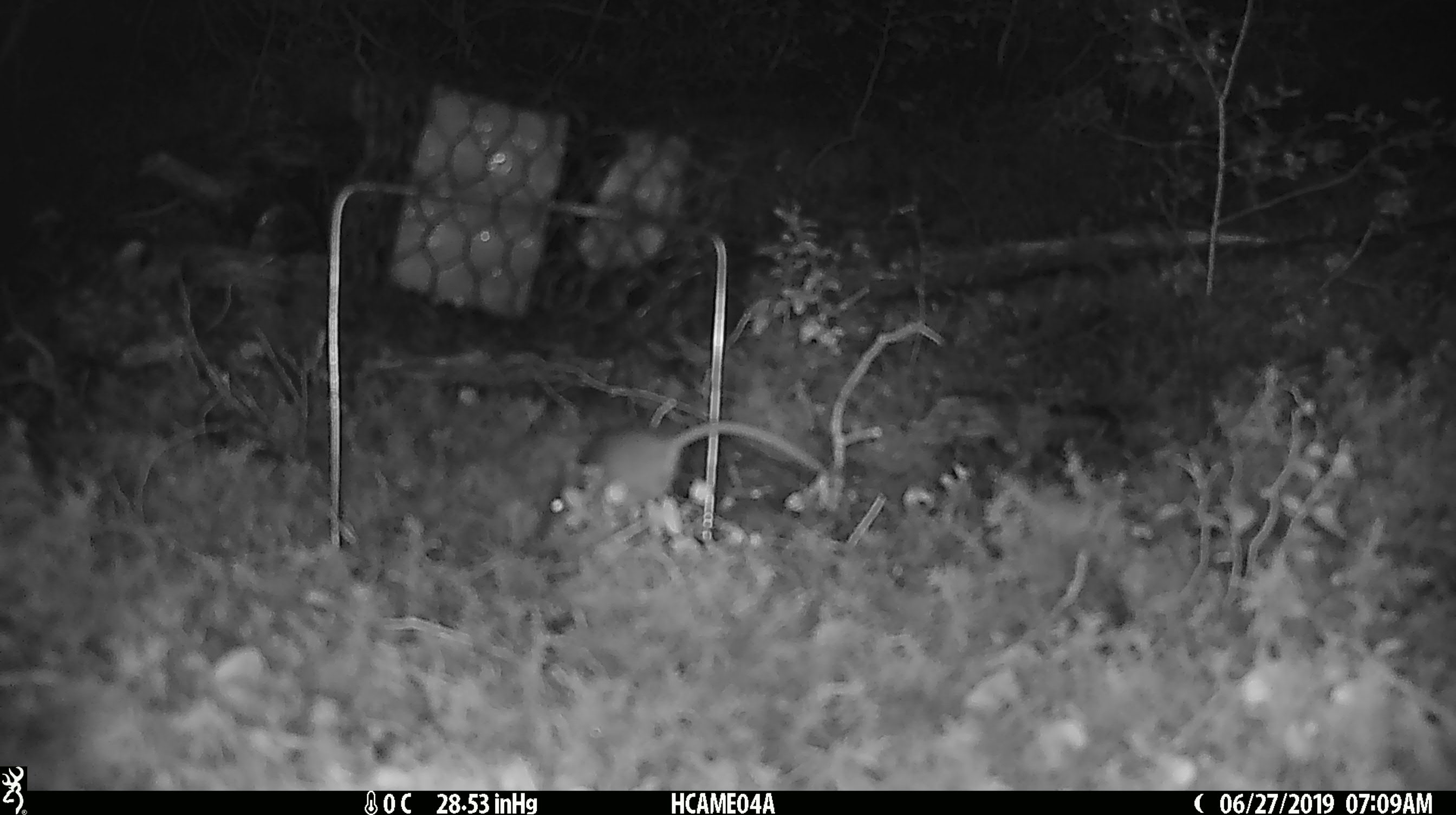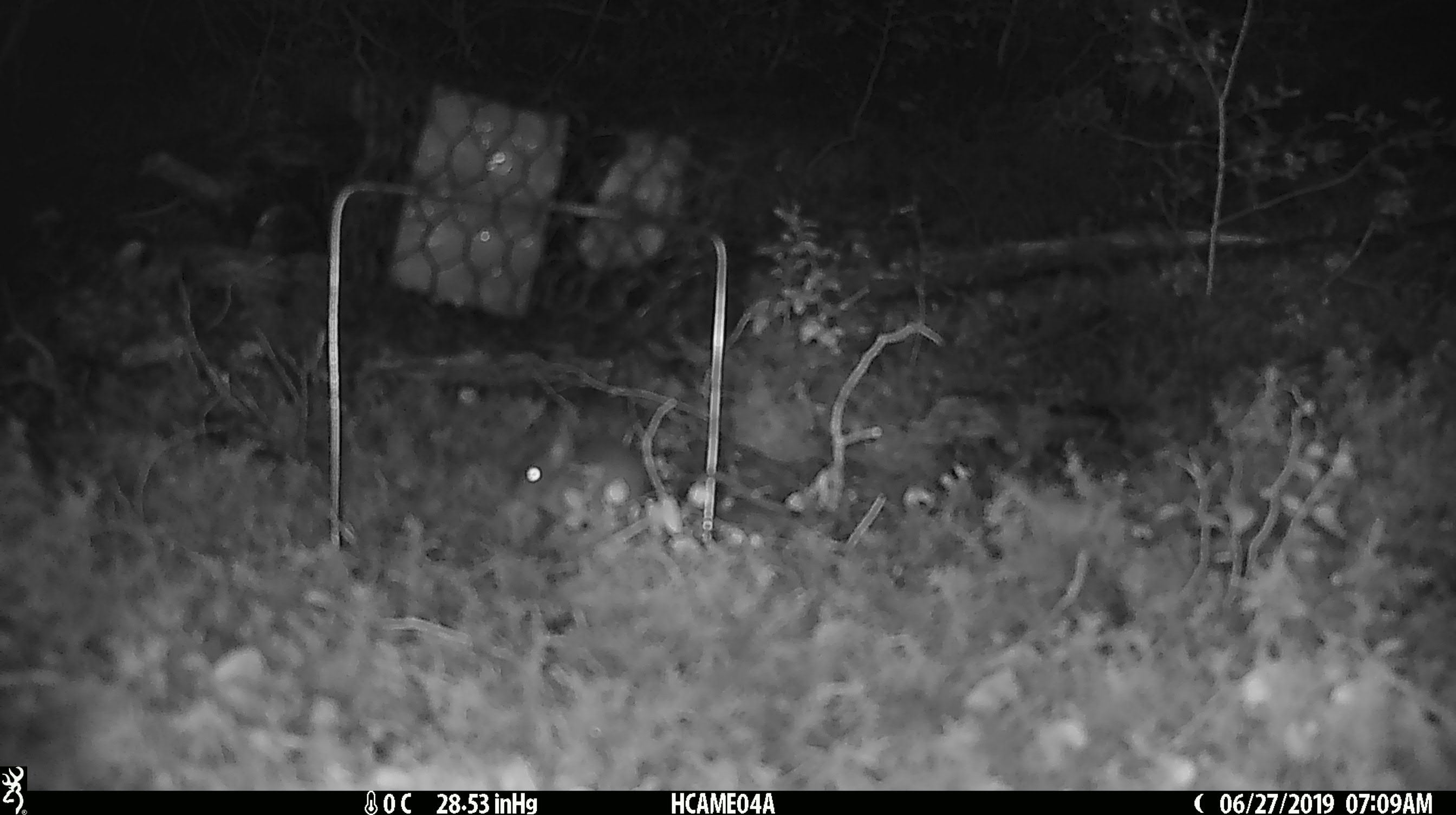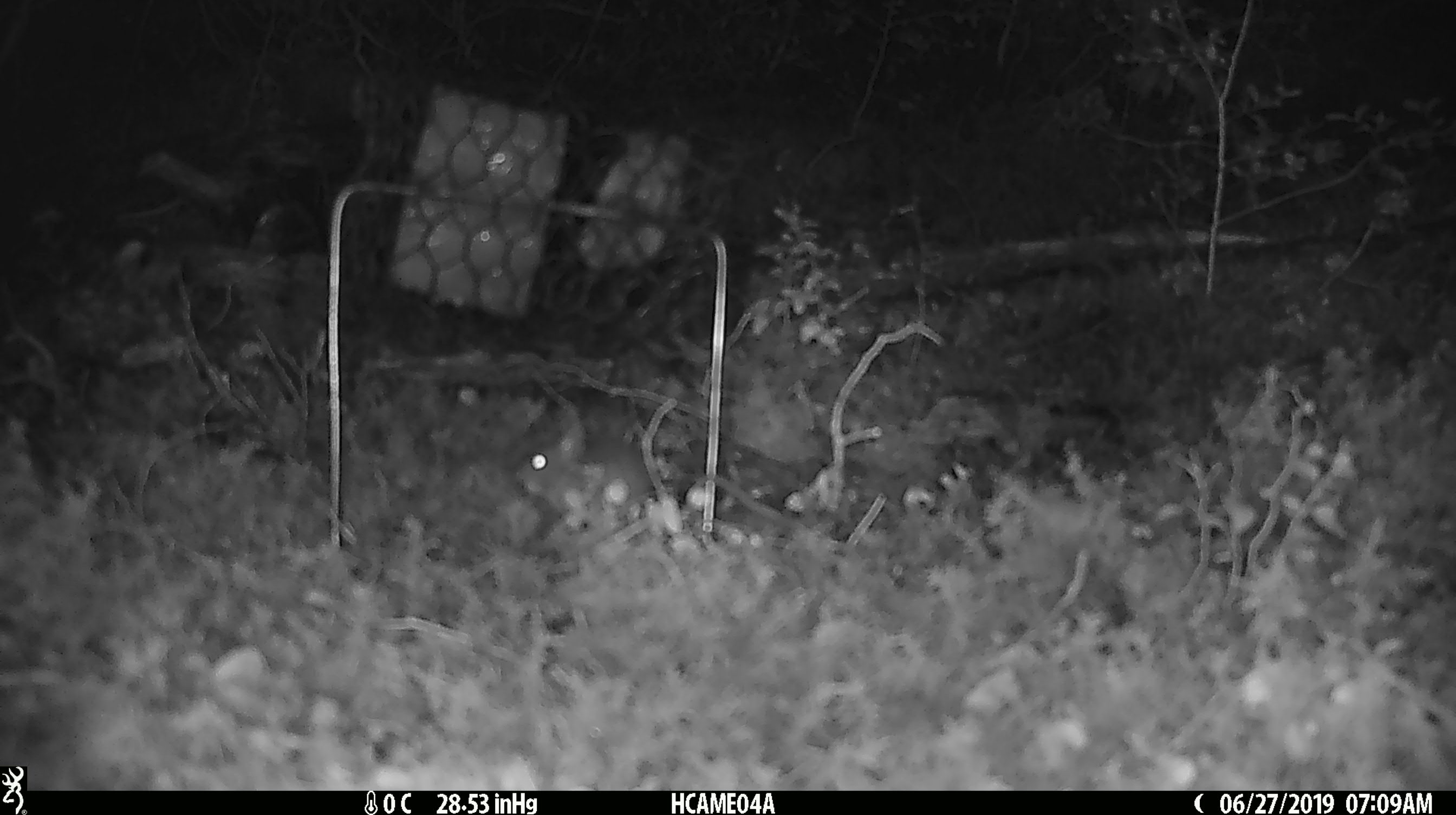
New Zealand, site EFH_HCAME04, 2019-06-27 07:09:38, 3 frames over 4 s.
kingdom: Animalia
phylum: Chordata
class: Mammalia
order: Rodentia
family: Muridae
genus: Mus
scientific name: Mus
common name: mouse